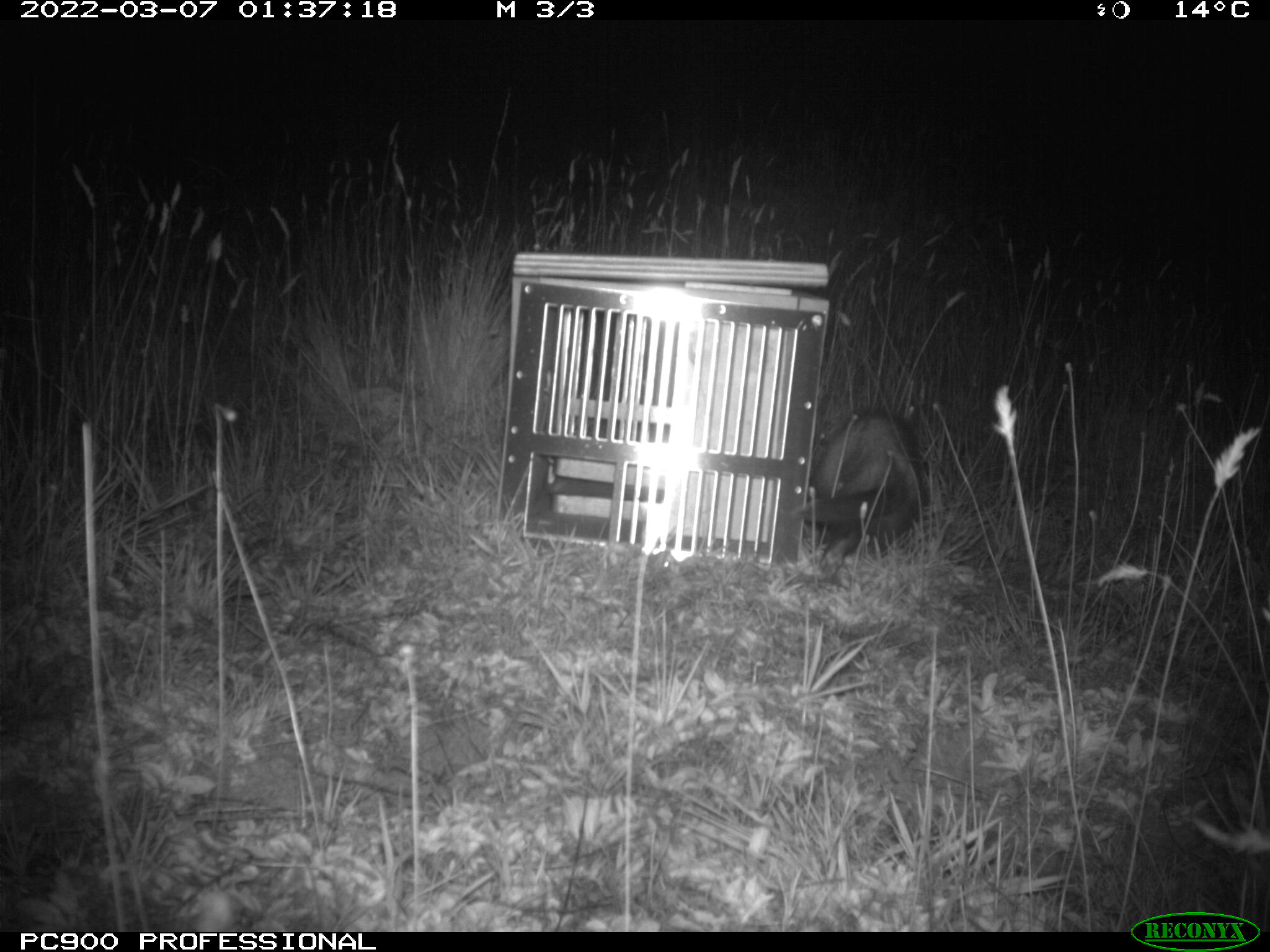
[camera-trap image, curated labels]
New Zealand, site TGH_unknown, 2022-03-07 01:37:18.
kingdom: Animalia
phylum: Chordata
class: Mammalia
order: Carnivora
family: Mustelidae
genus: Mustela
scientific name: Mustela furo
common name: ferret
Ferret (Mustela furo).